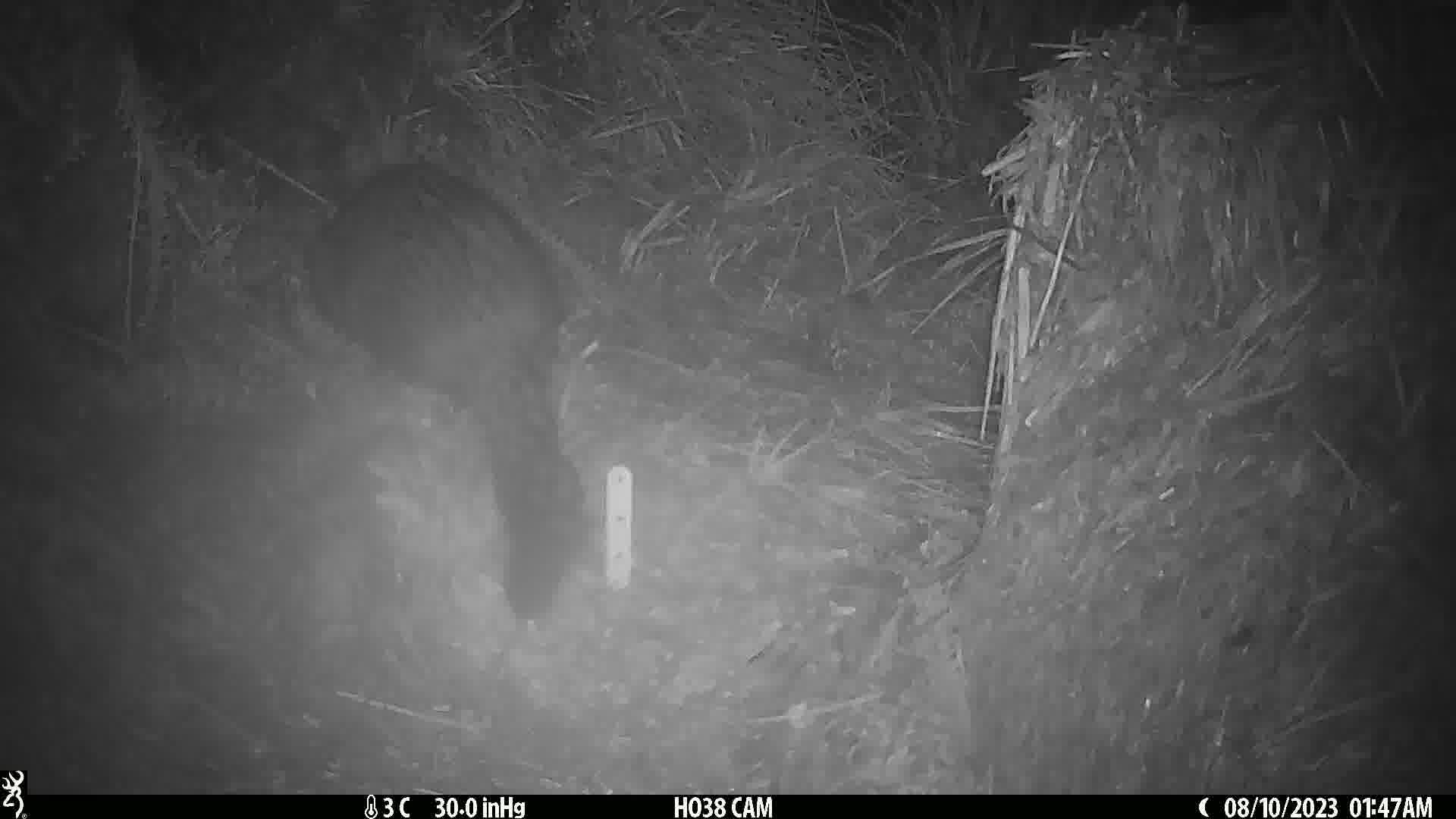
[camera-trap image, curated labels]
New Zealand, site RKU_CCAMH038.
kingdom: Animalia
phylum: Chordata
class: Mammalia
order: Diprotodontia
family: Phalangeridae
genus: Trichosurus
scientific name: Trichosurus vulpecula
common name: common brushtail possum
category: possum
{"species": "possum (common brushtail possum) (Trichosurus vulpecula)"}